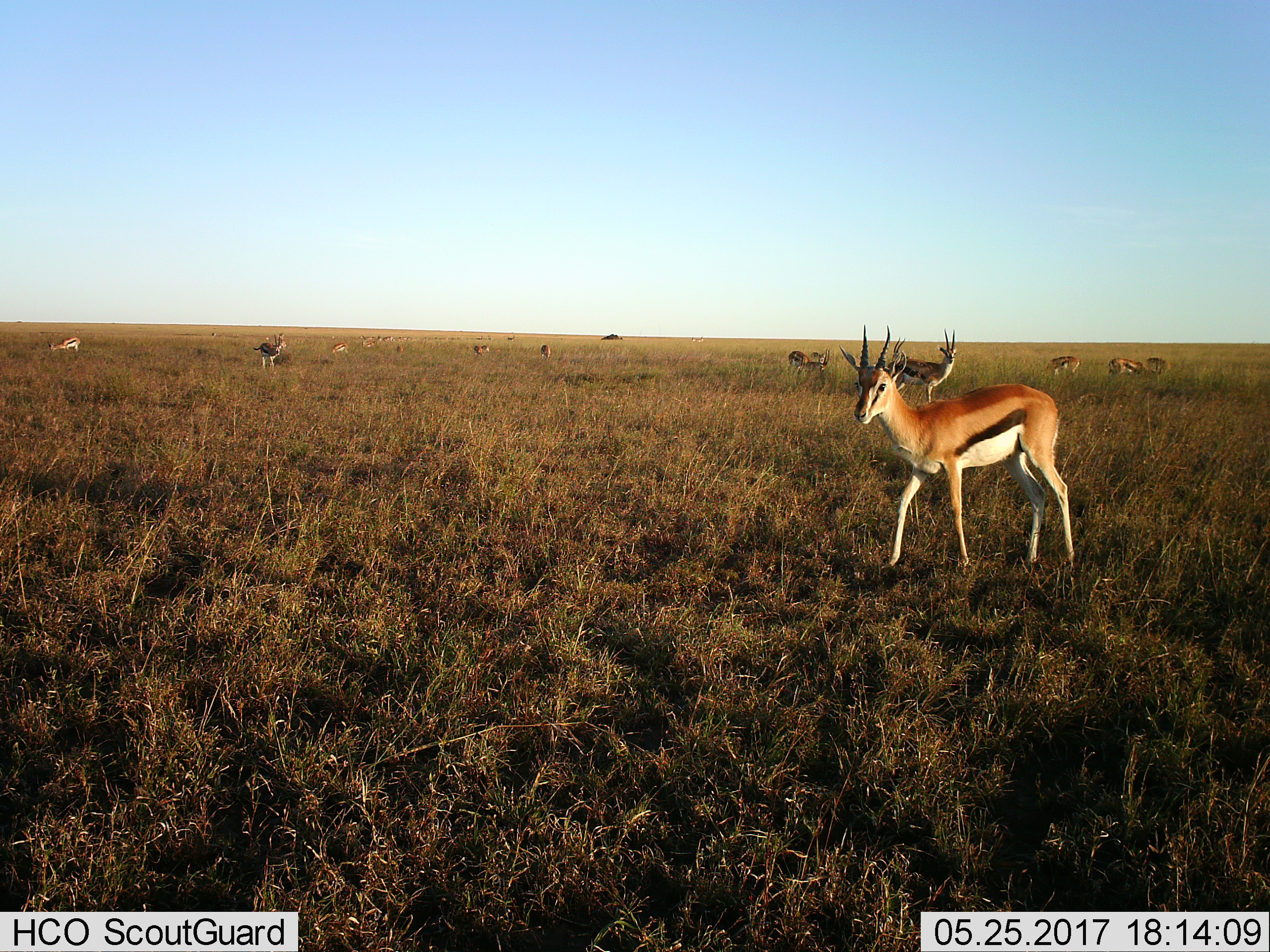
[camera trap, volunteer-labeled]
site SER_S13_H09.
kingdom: Animalia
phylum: Chordata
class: Mammalia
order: Artiodactyla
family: Bovidae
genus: Eudorcas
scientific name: Eudorcas thomsonii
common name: thomson's gazelle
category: gazellethomsons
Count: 11-50.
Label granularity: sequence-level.